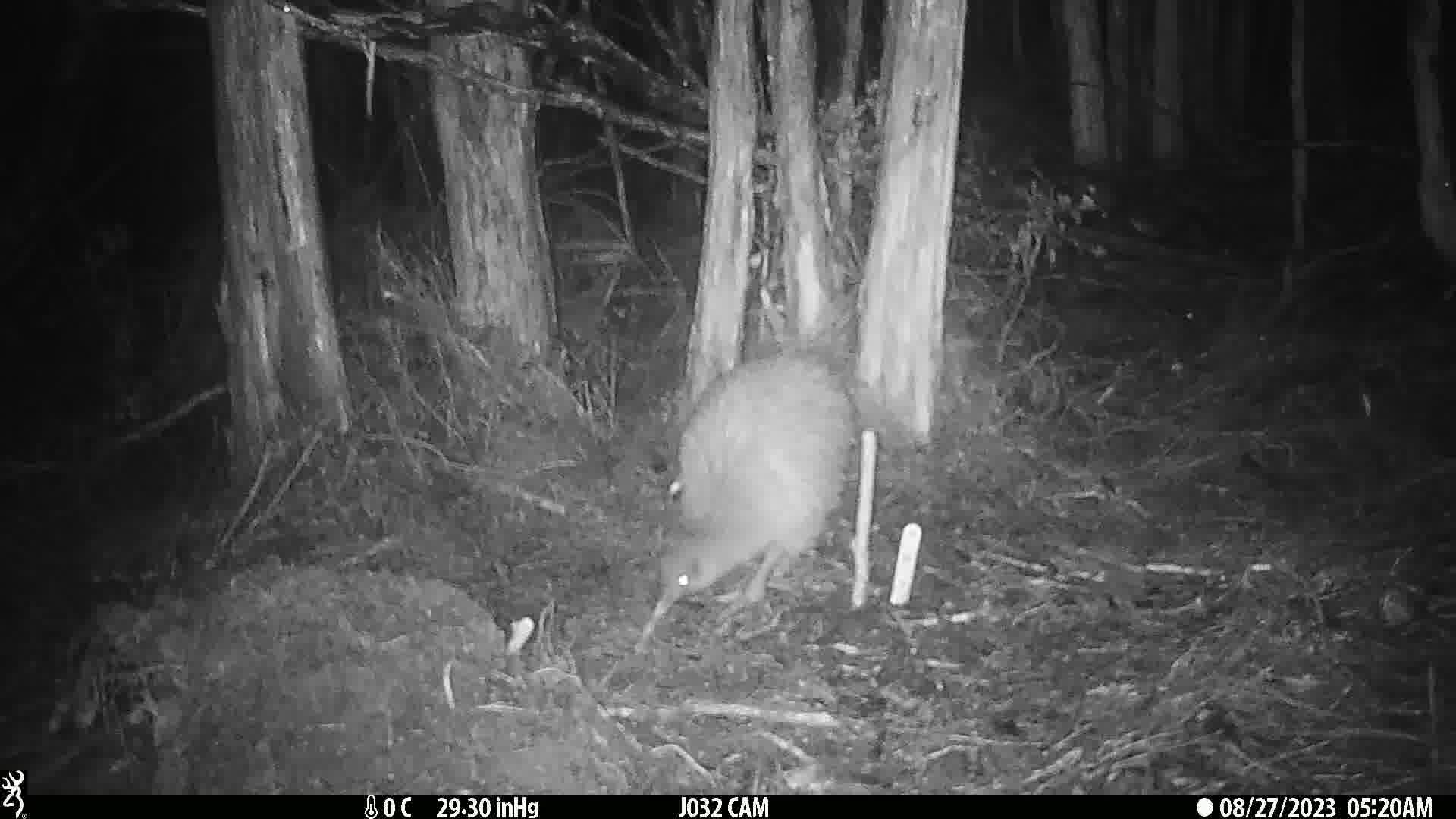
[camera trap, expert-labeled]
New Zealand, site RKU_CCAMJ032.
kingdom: Animalia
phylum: Chordata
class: Aves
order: Apterygiformes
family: Apterygidae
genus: Apteryx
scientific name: Apteryx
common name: kiwi